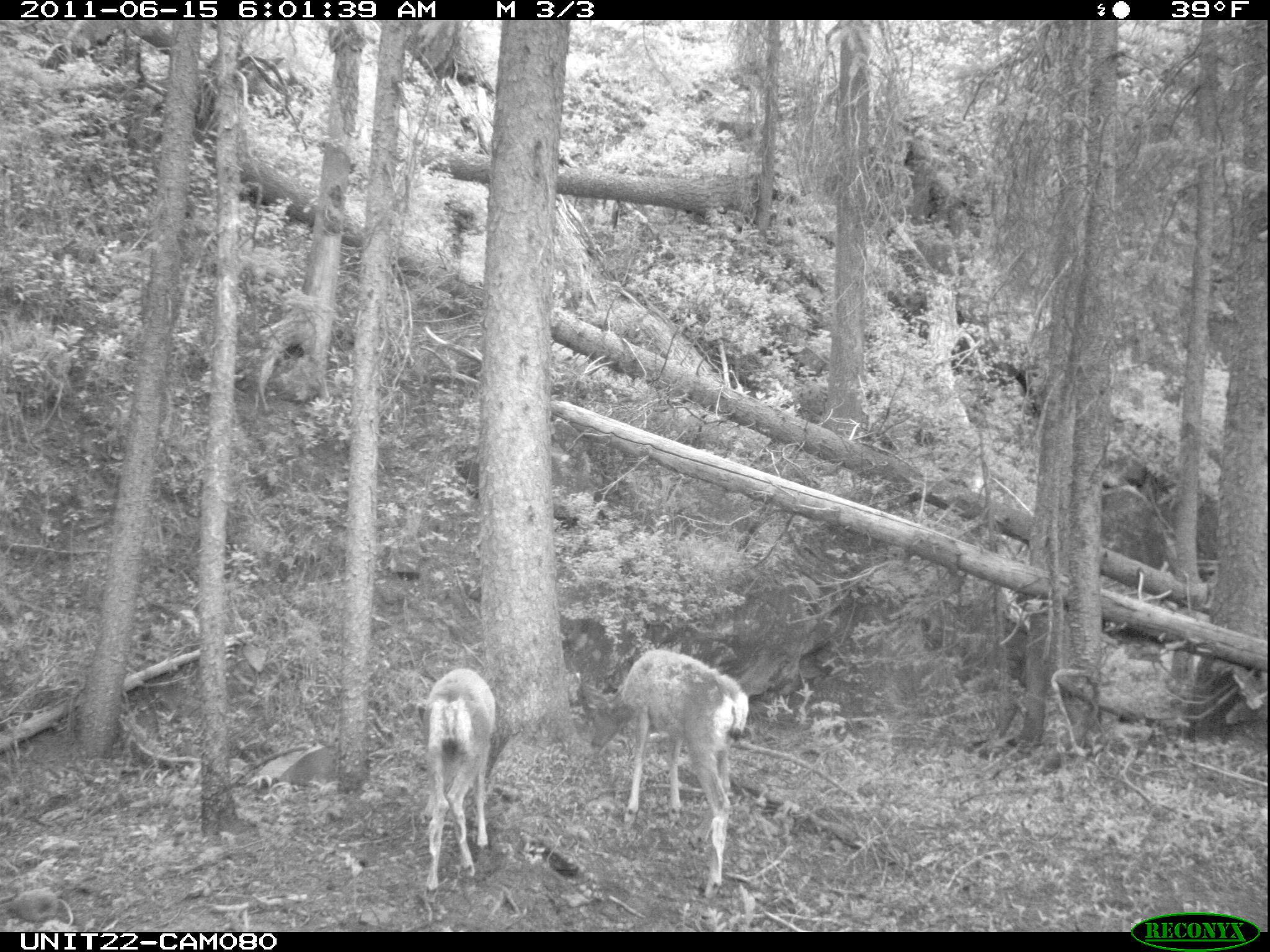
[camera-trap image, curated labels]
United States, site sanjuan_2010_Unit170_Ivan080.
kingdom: Animalia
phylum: Chordata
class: Mammalia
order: Artiodactyla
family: Cervidae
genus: Odocoileus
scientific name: Odocoileus hemionus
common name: mule deer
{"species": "Odocoileus hemionus (mule deer)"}